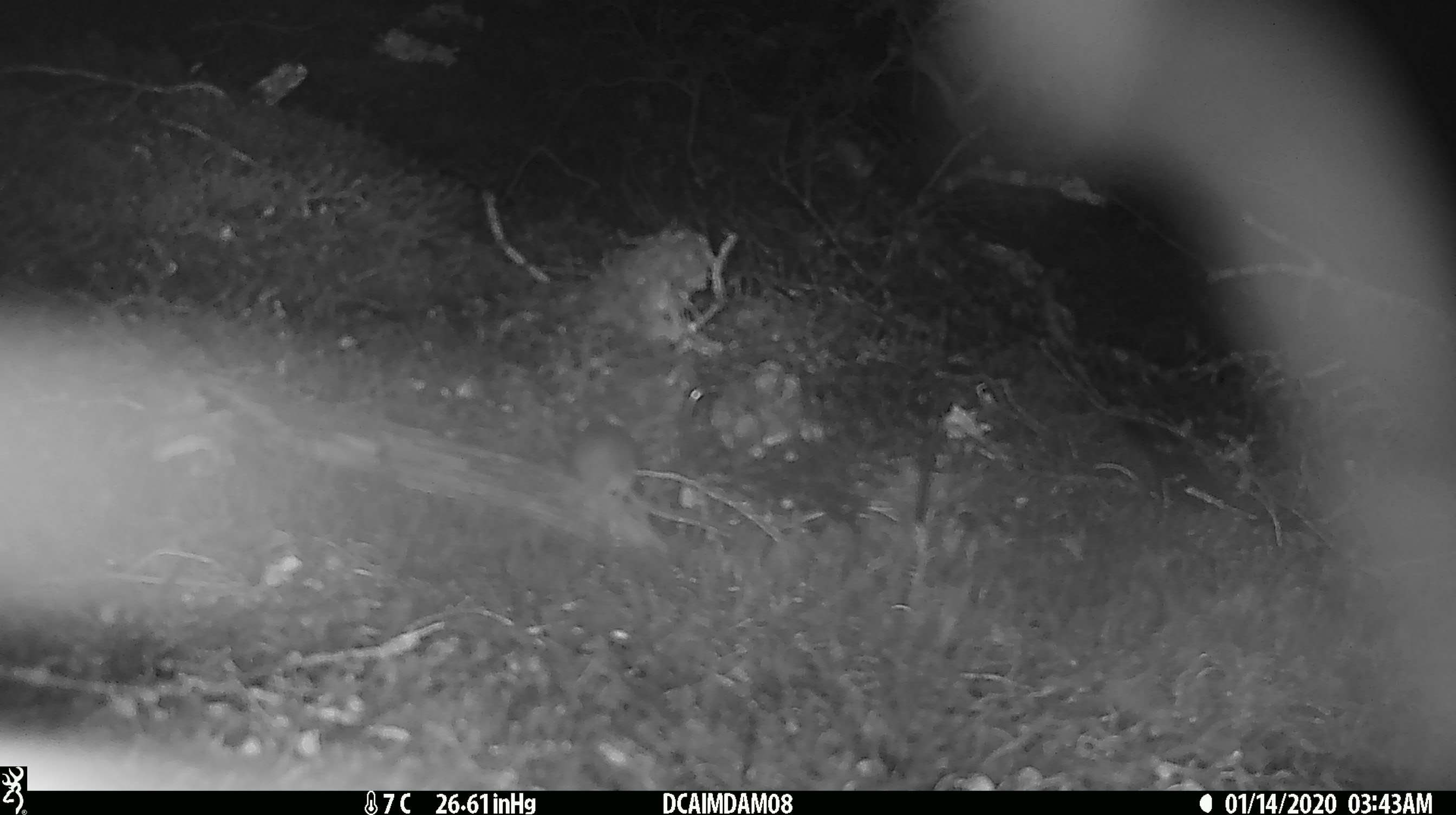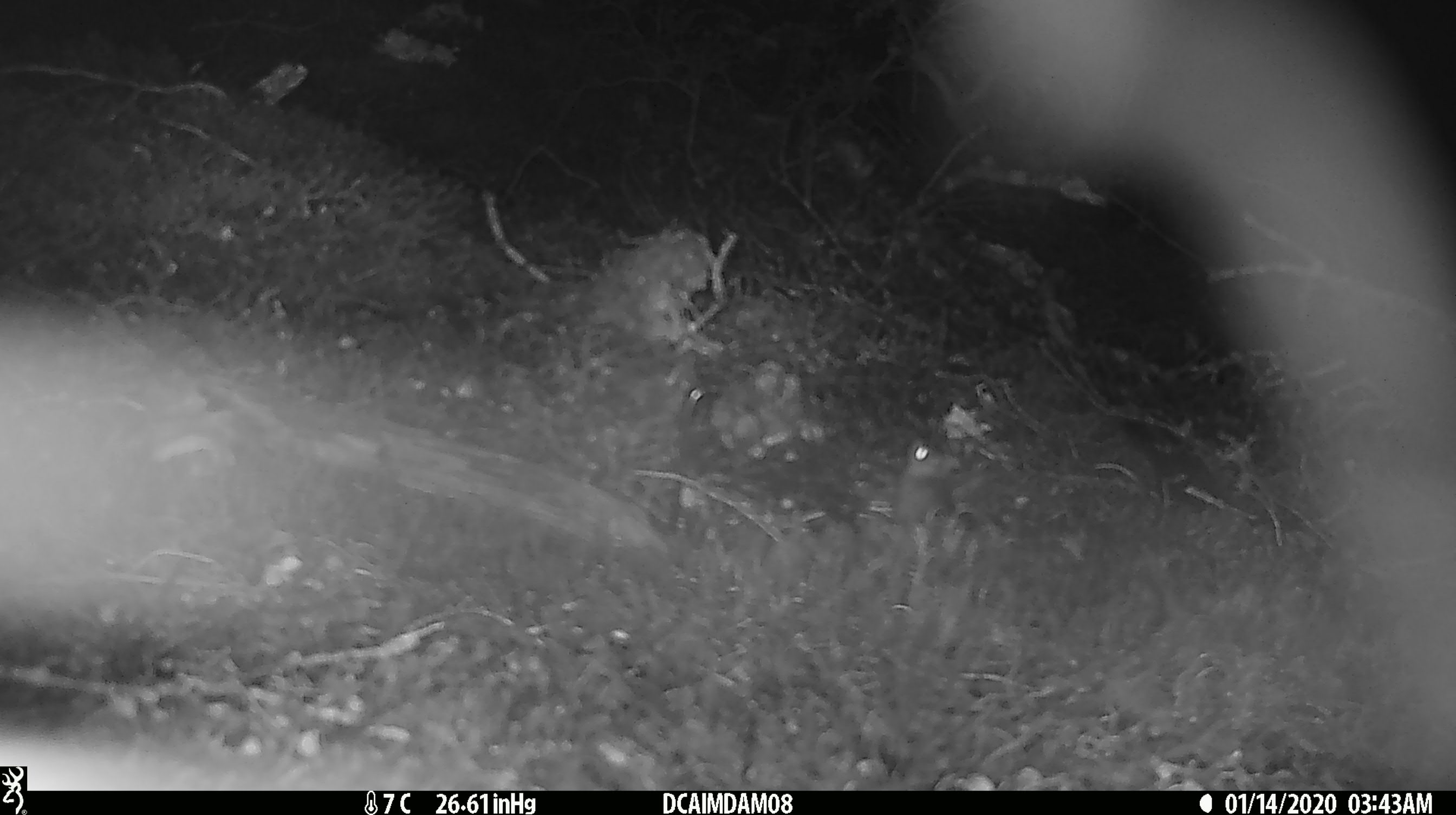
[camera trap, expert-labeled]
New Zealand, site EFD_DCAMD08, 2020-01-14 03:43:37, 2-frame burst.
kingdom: Animalia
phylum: Chordata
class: Mammalia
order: Rodentia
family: Muridae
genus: Mus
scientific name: Mus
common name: mouse